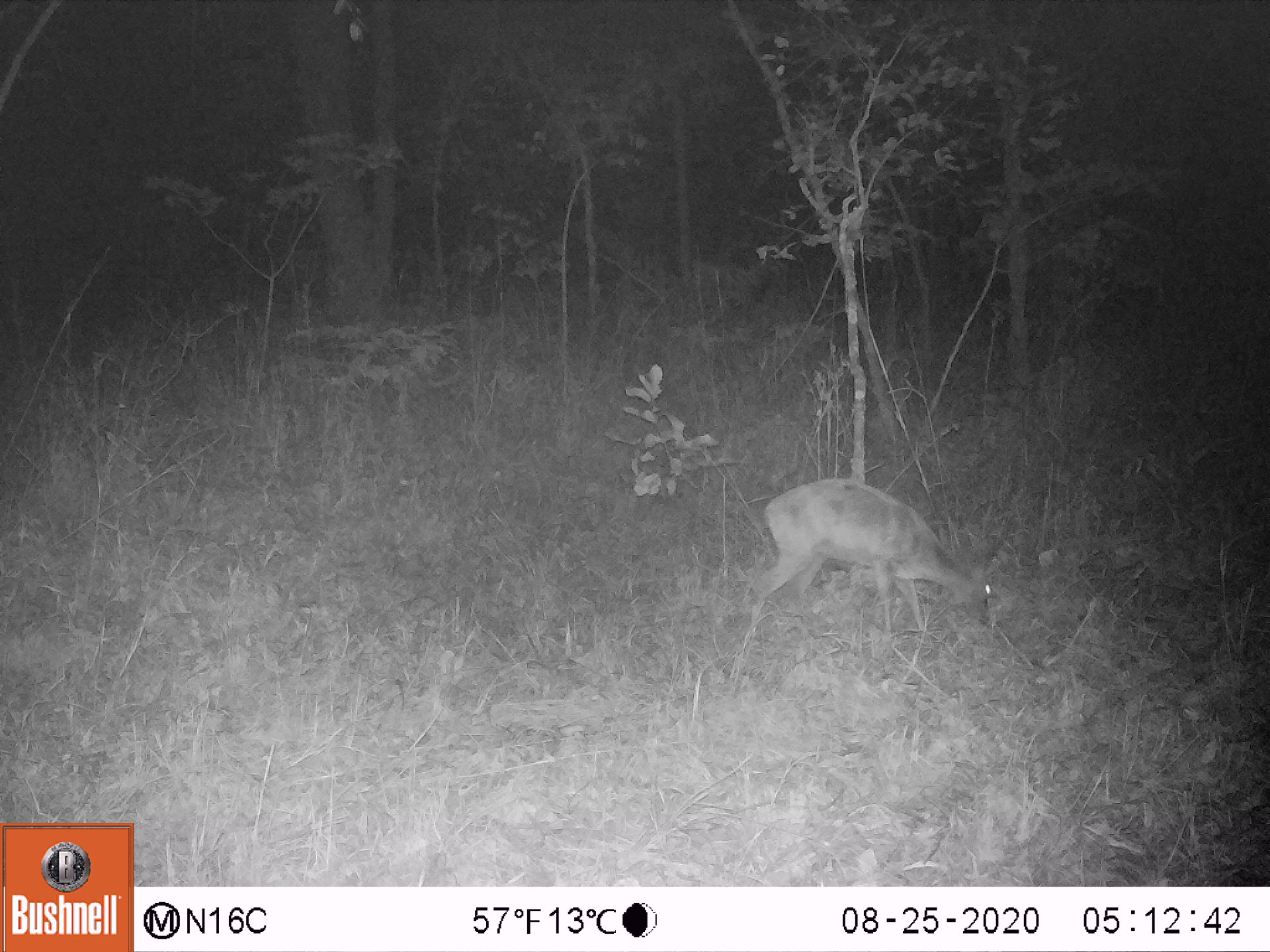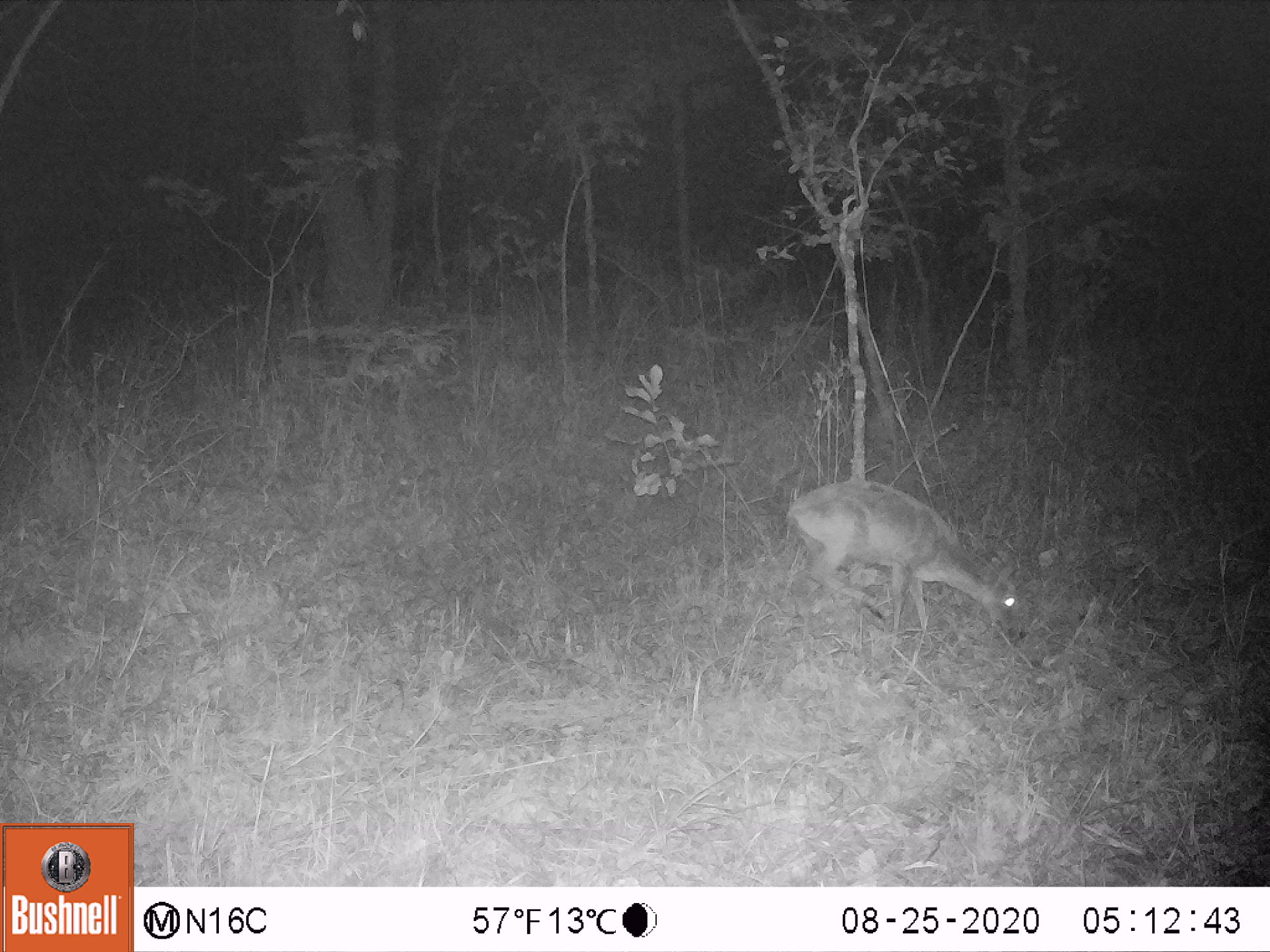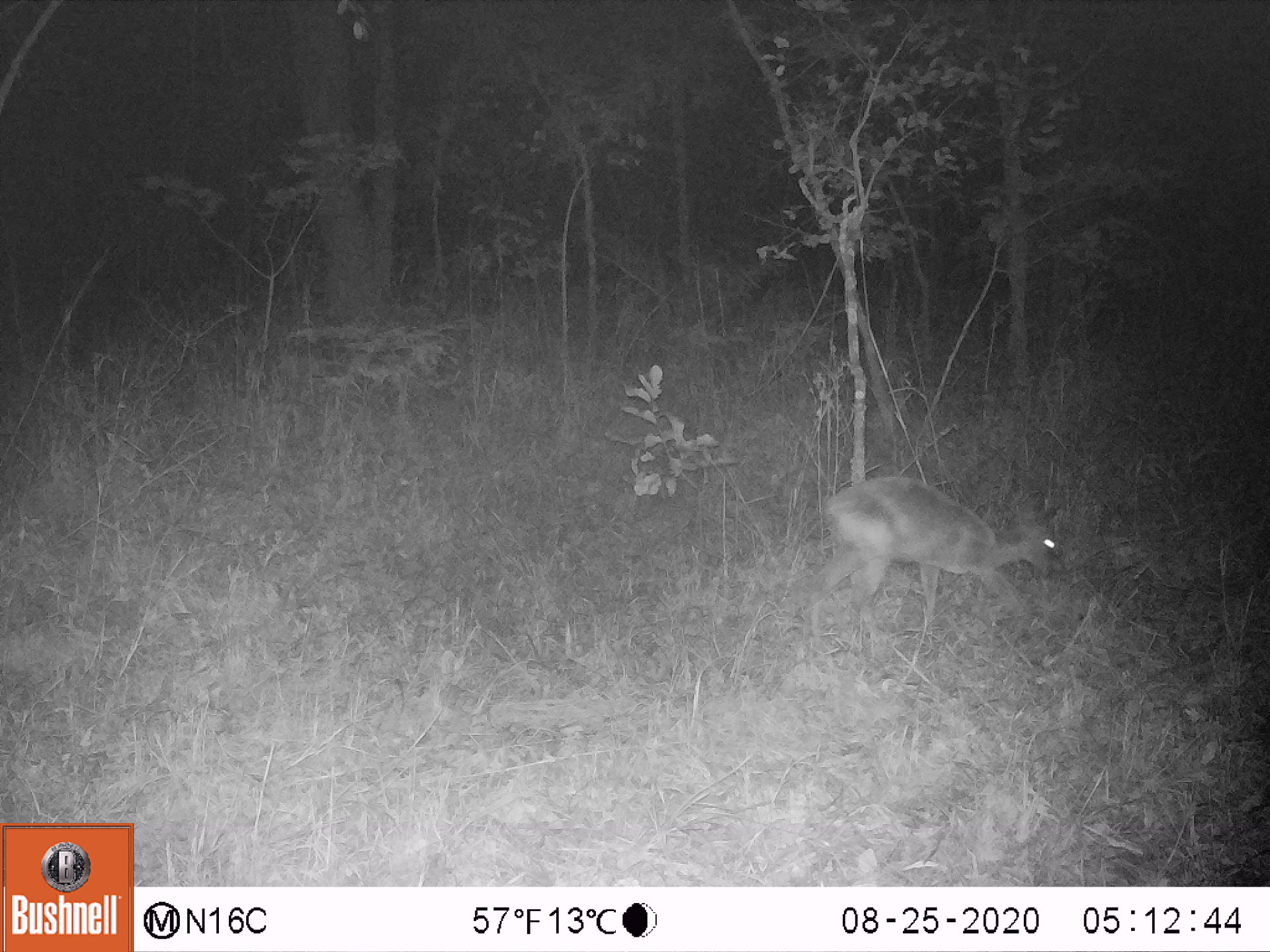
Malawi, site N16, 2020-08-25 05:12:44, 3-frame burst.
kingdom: Animalia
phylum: Chordata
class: Mammalia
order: Artiodactyla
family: Bovidae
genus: Sylvicapra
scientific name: Sylvicapra grimmia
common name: common duiker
Common duiker (Sylvicapra grimmia), count 1.